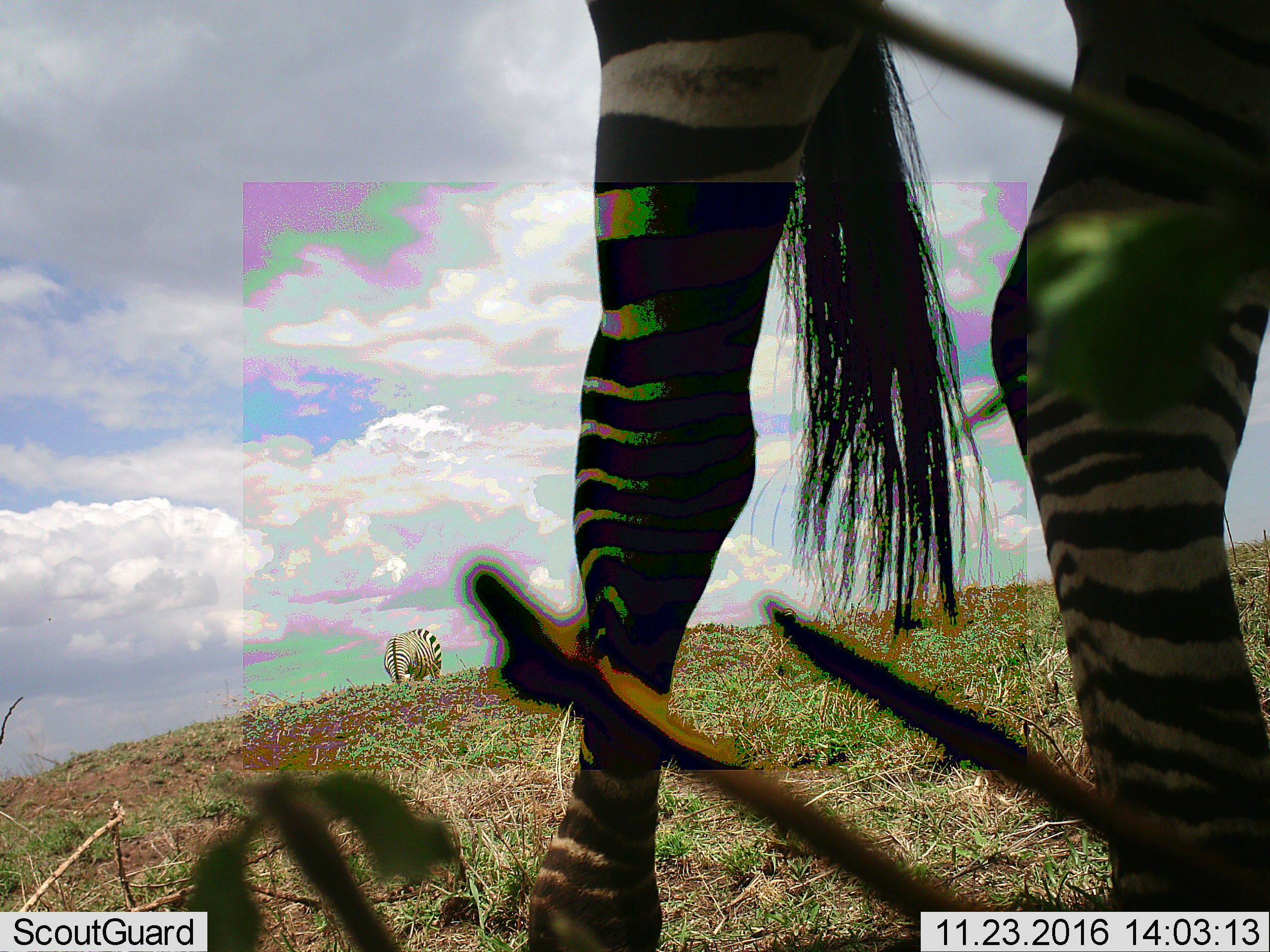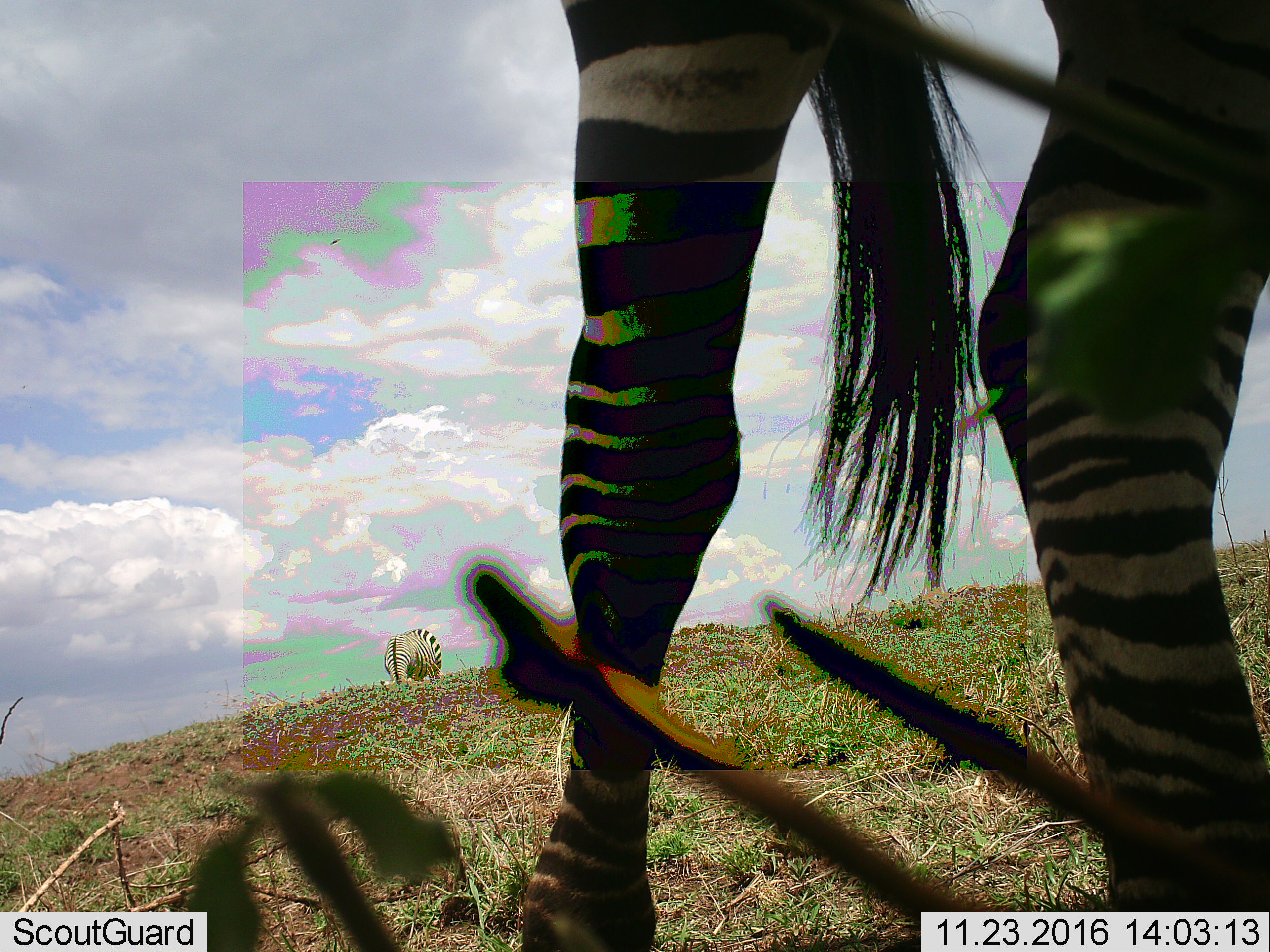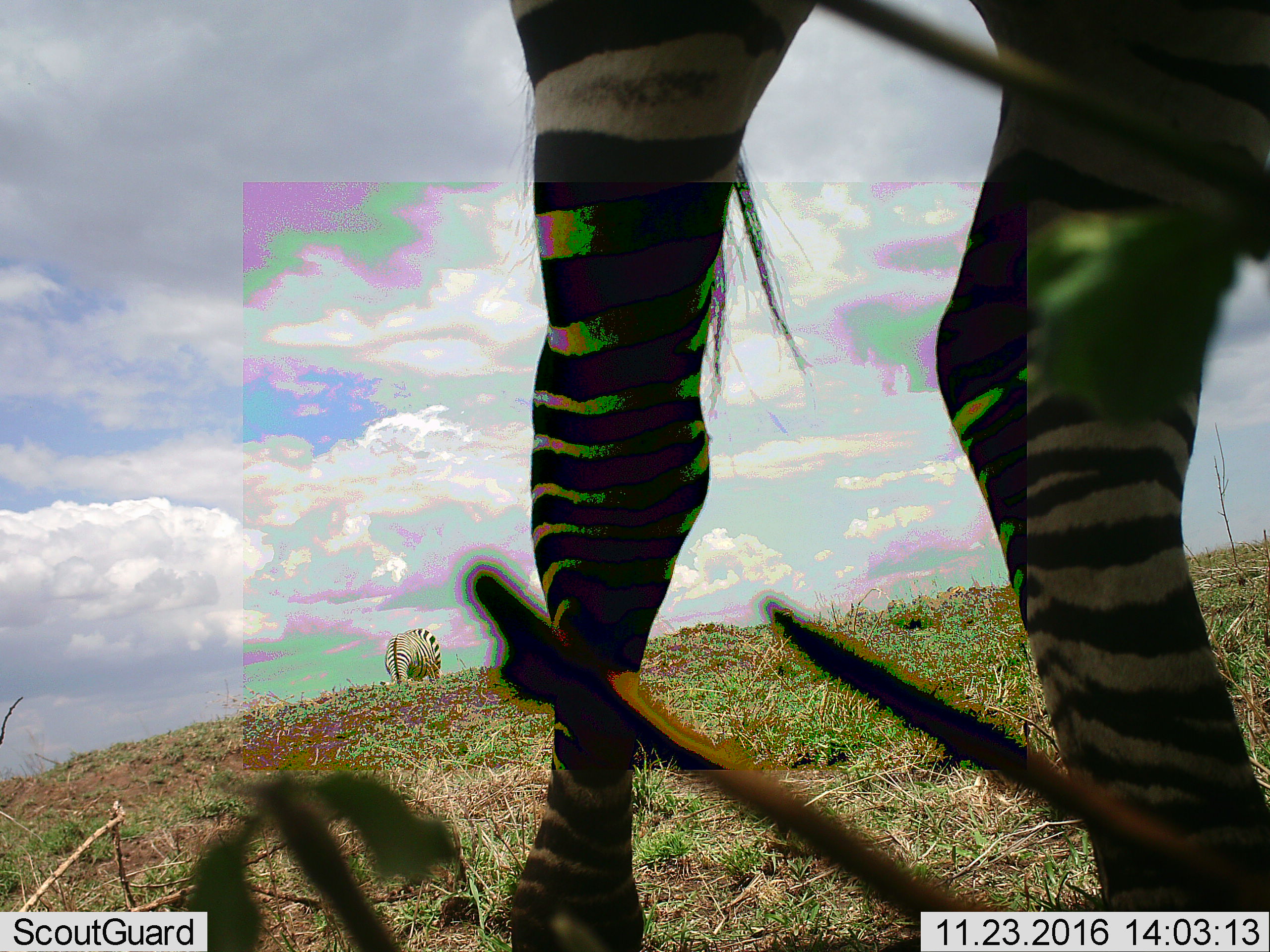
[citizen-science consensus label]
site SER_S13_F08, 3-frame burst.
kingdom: Animalia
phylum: Chordata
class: Mammalia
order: Perissodactyla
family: Equidae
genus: Equus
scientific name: Equus quagga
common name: plains zebra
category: zebraplains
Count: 2.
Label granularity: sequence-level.